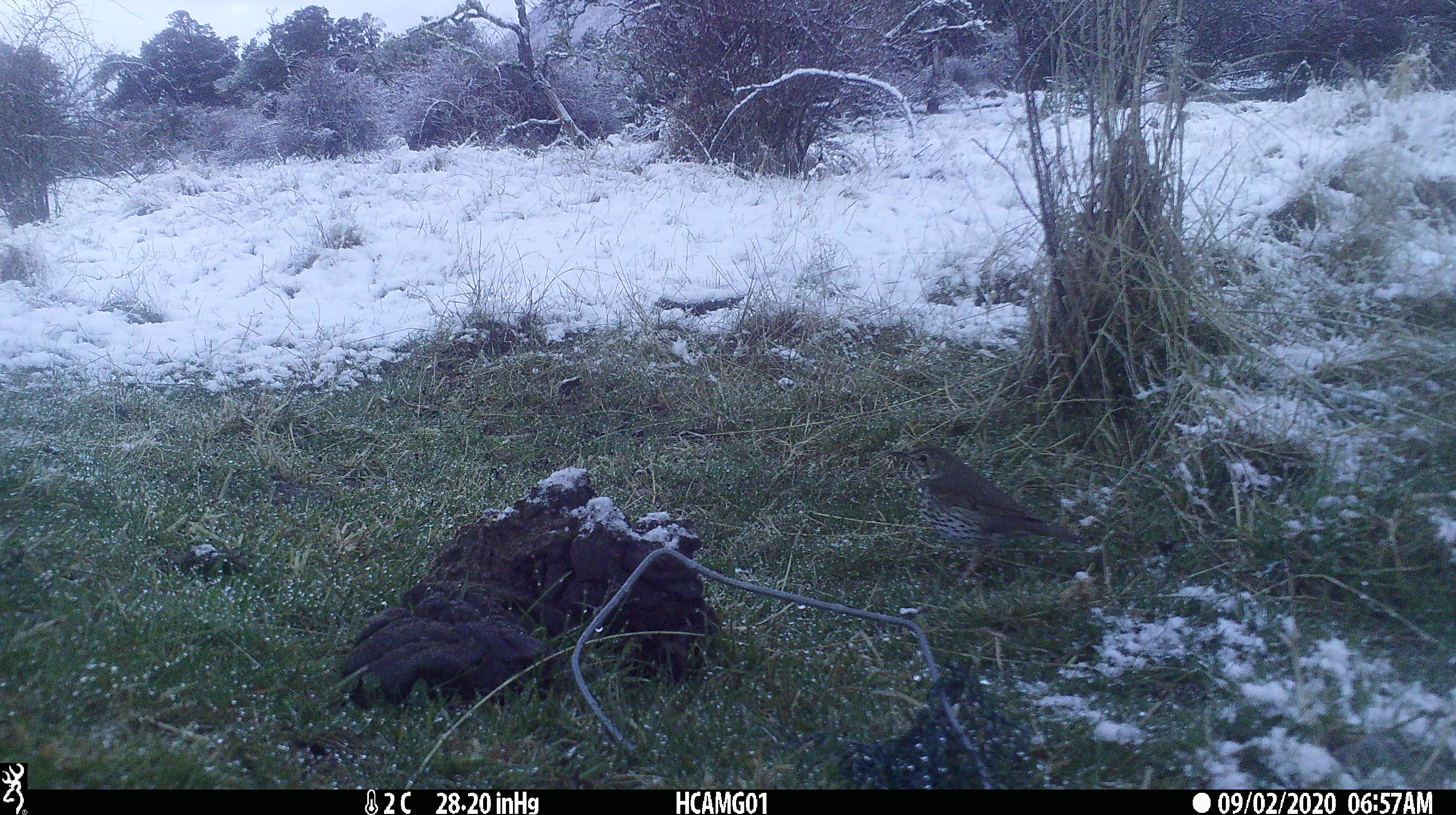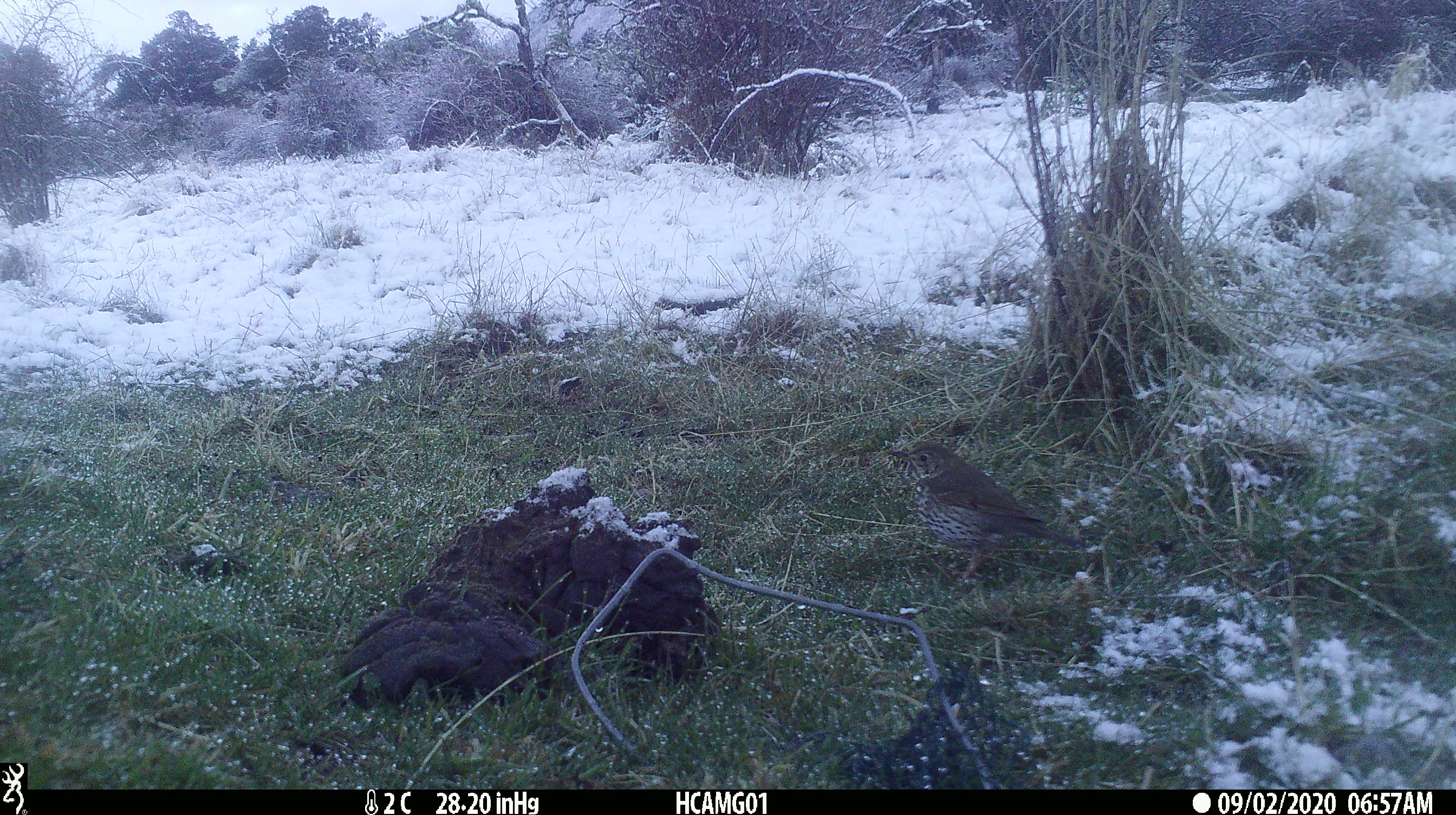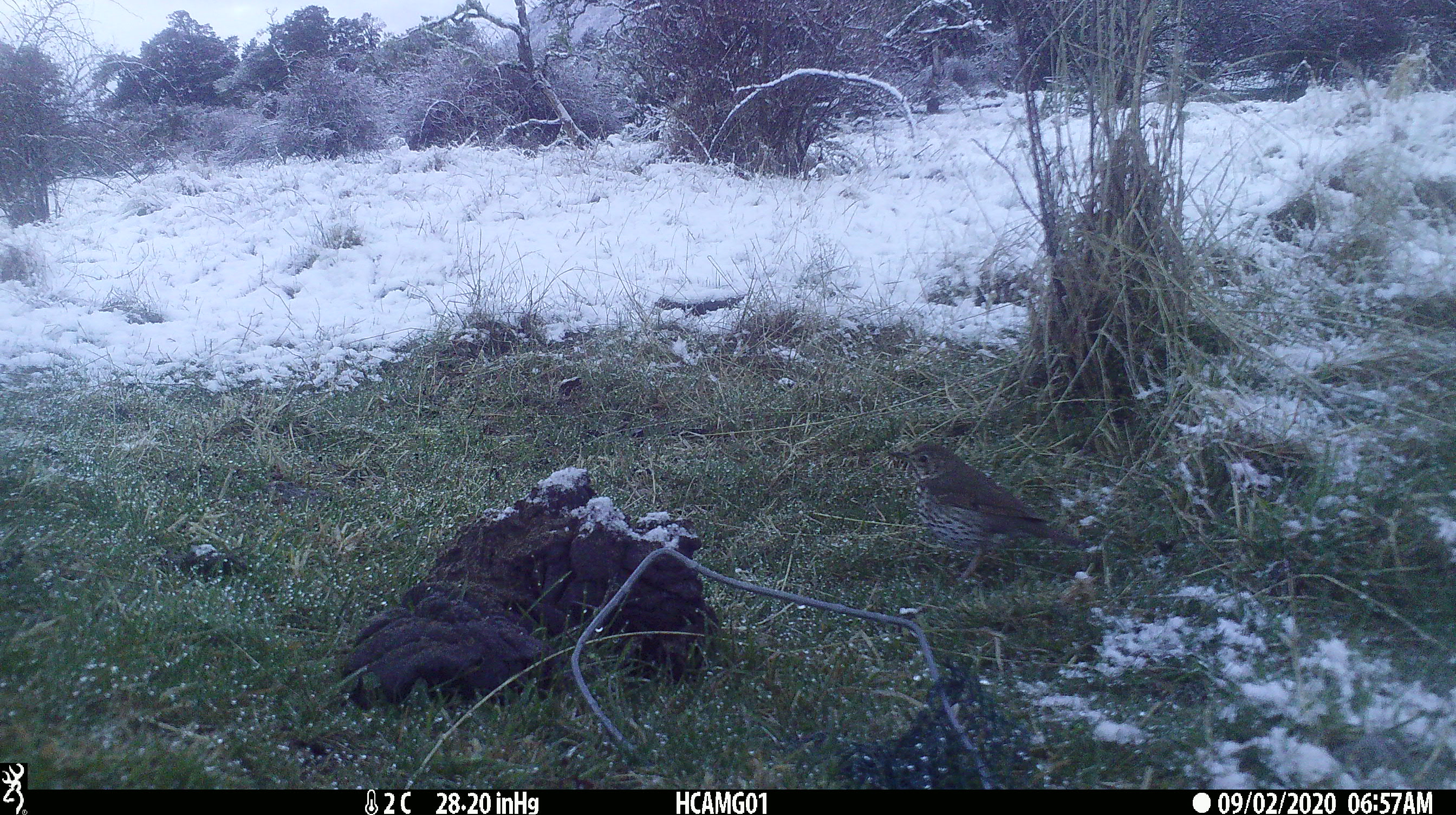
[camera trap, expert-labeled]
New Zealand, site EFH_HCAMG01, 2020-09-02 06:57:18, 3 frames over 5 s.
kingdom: Animalia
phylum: Chordata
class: Aves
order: Passeriformes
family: Turdidae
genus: Turdus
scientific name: Turdus philomelos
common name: song thrush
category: thrush